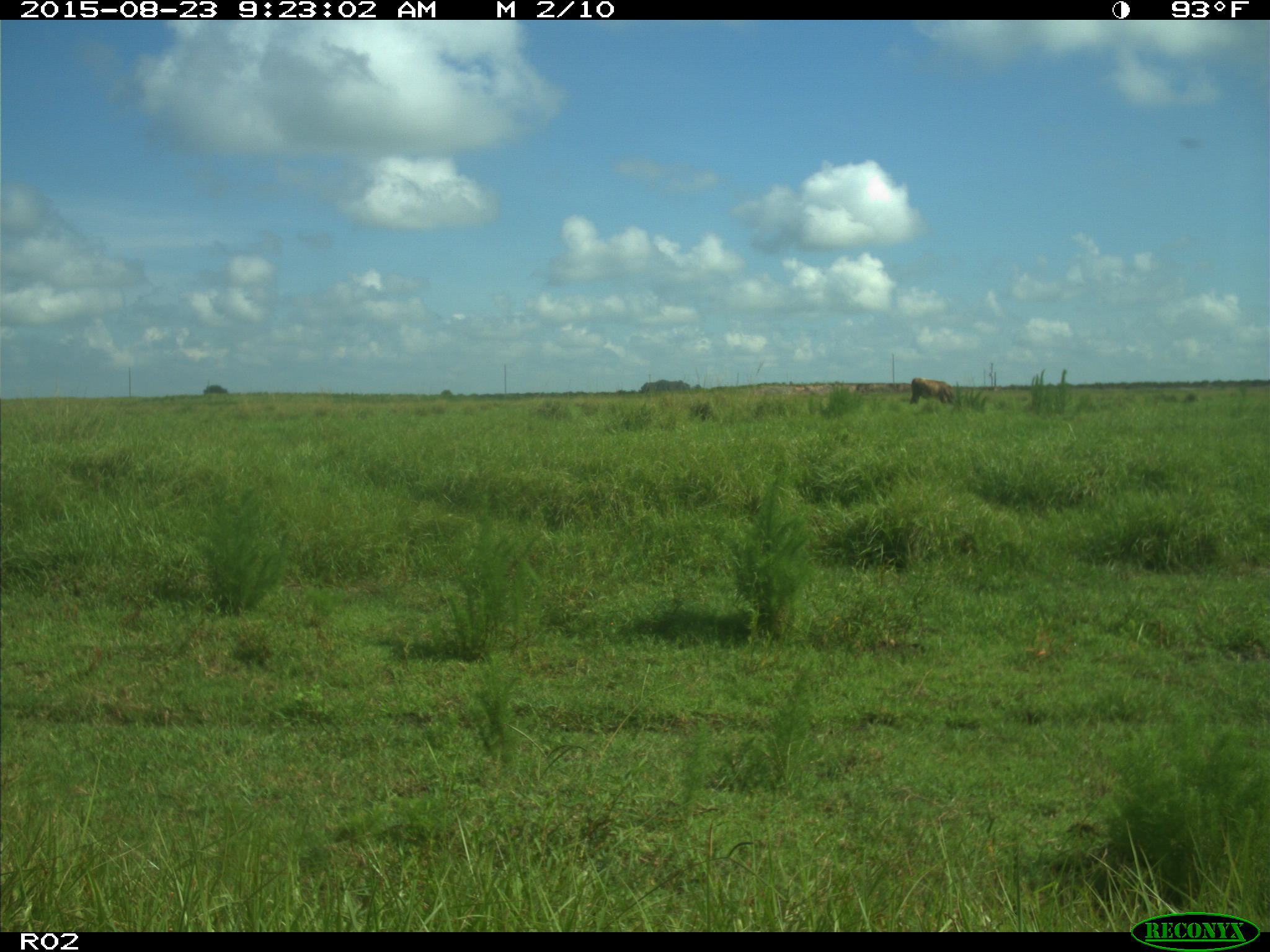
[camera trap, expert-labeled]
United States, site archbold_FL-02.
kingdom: Animalia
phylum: Chordata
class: Mammalia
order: Artiodactyla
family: Bovidae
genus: Bos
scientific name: Bos taurus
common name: domestic cow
Bos taurus (domestic cow).